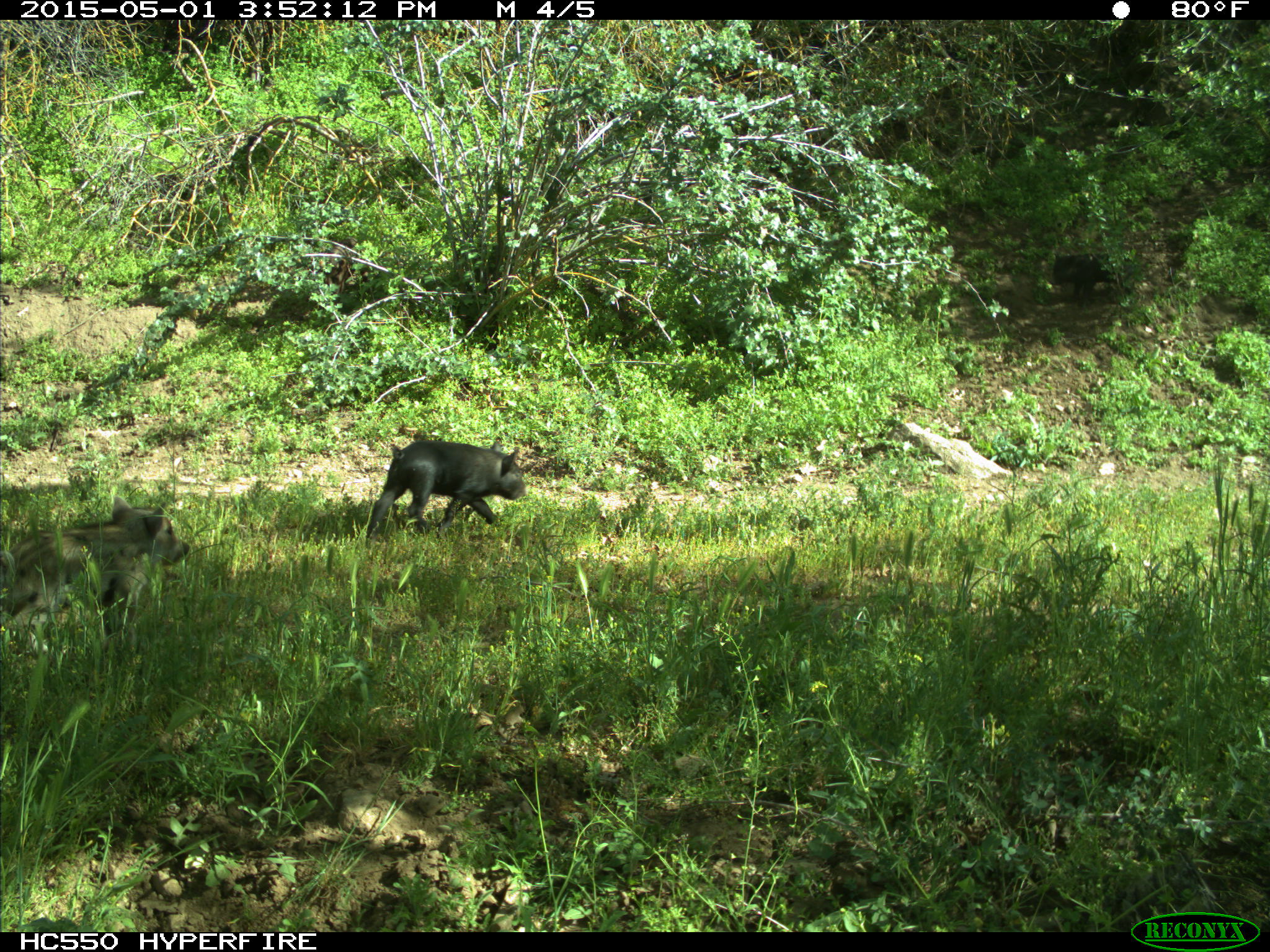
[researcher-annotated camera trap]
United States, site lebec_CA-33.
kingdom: Animalia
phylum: Chordata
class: Mammalia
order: Artiodactyla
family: Suidae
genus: Sus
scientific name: Sus scrofa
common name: wild boar